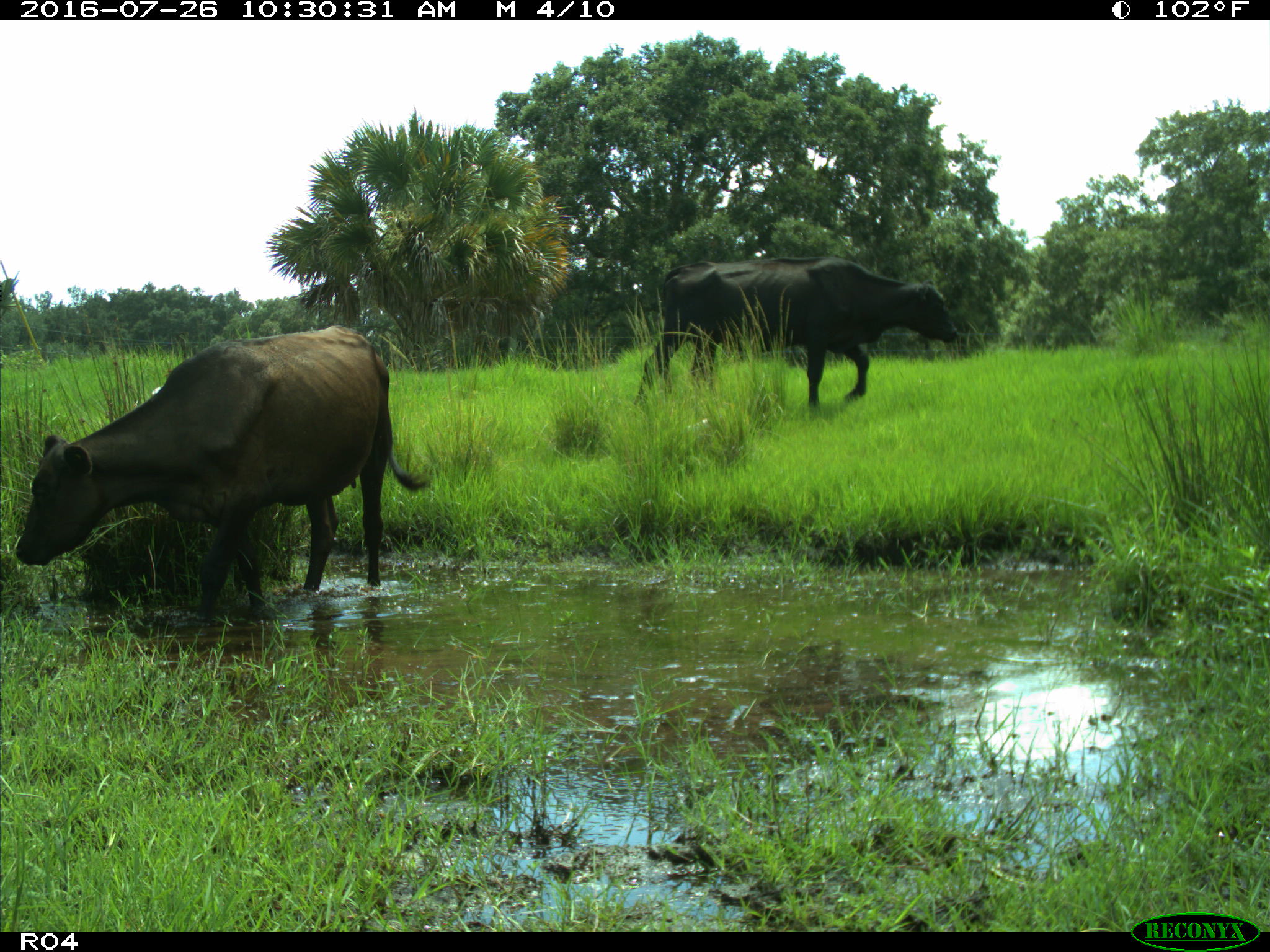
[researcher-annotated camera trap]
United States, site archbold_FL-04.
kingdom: Animalia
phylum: Chordata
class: Mammalia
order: Artiodactyla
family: Bovidae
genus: Bos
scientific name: Bos taurus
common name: domestic cow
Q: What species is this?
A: Bos taurus (domestic cow).